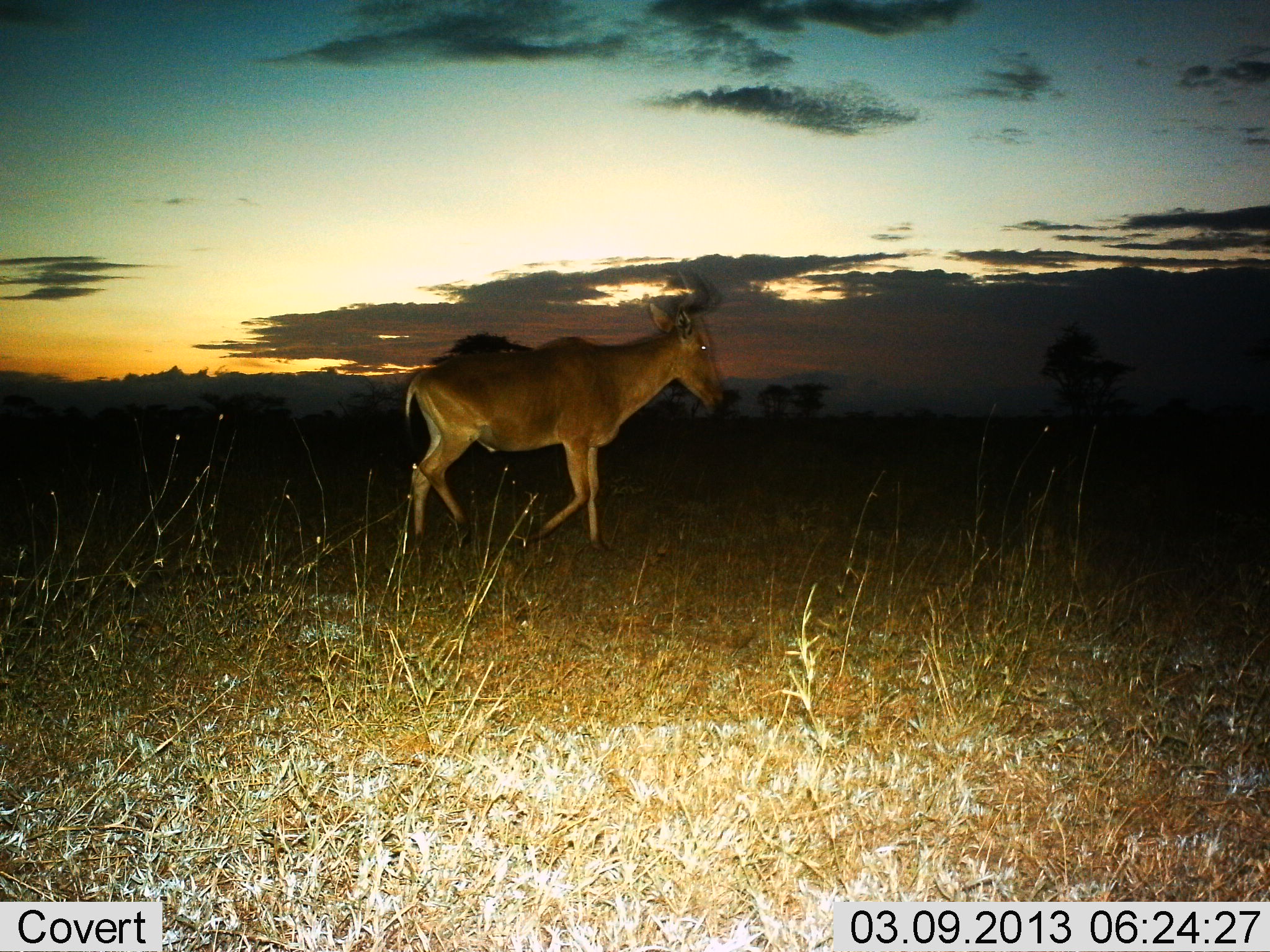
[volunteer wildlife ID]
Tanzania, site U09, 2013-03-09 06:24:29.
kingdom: Animalia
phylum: Chordata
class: Mammalia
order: Artiodactyla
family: Bovidae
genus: Alcelaphus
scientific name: Alcelaphus buselaphus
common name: hartebeest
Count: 1.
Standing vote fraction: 6%.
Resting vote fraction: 0%.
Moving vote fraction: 94%.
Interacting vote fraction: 0%.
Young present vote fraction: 0%.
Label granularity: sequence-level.